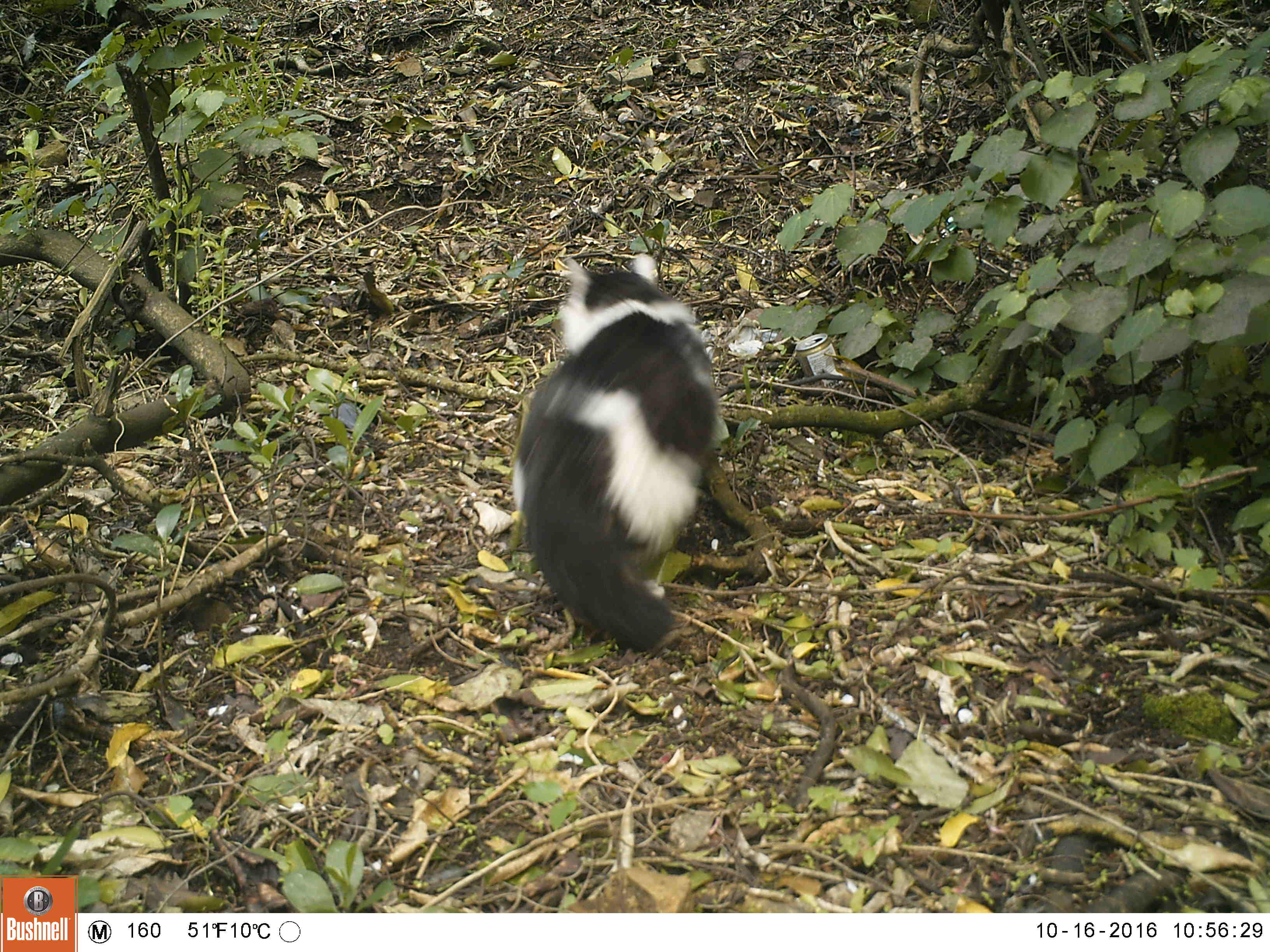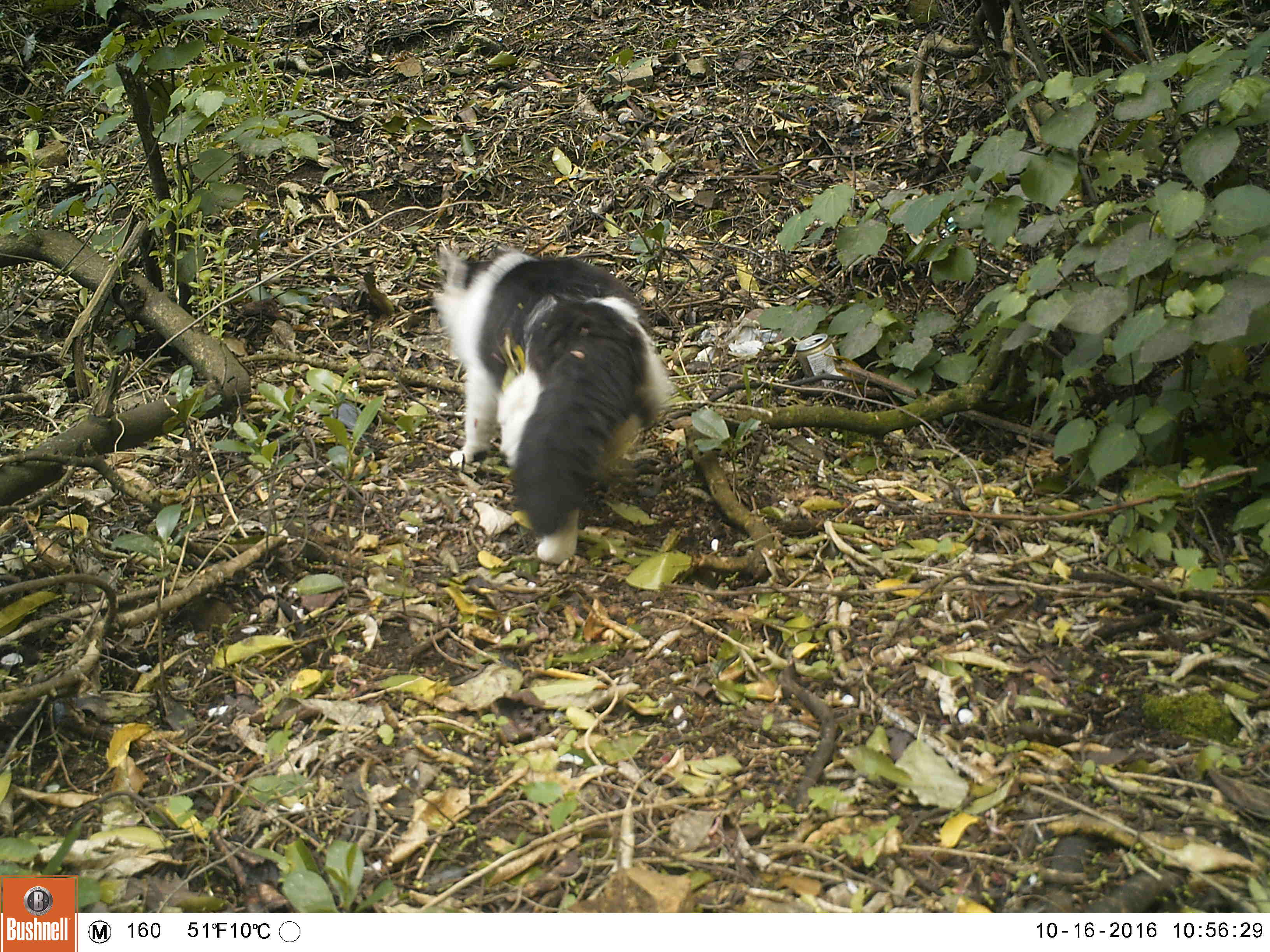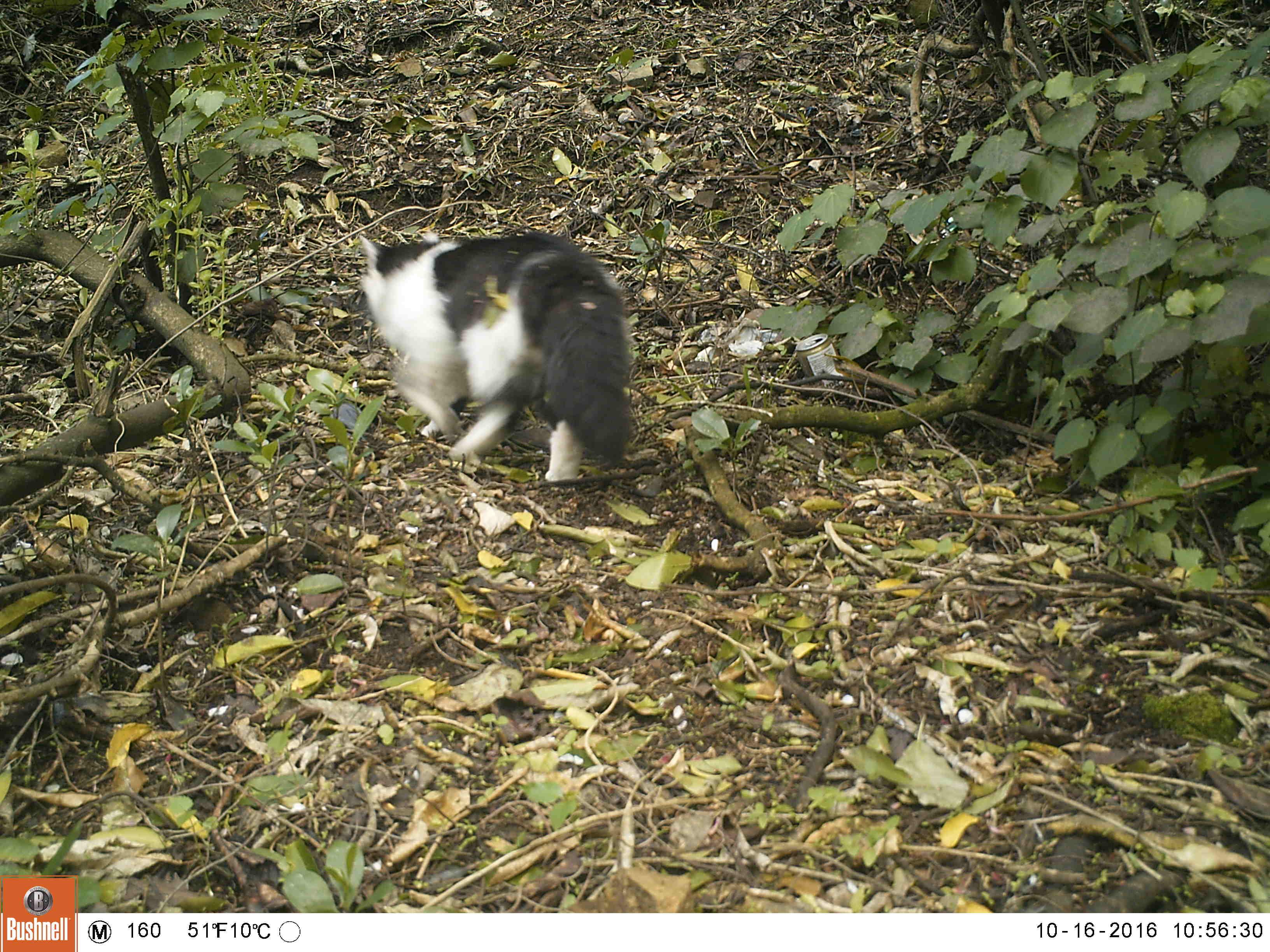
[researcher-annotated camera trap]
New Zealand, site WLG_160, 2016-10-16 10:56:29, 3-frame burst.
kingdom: Animalia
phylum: Chordata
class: Mammalia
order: Carnivora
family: Felidae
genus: Felis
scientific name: Felis catus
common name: domestic cat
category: cat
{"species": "cat (domestic cat) (Felis catus)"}